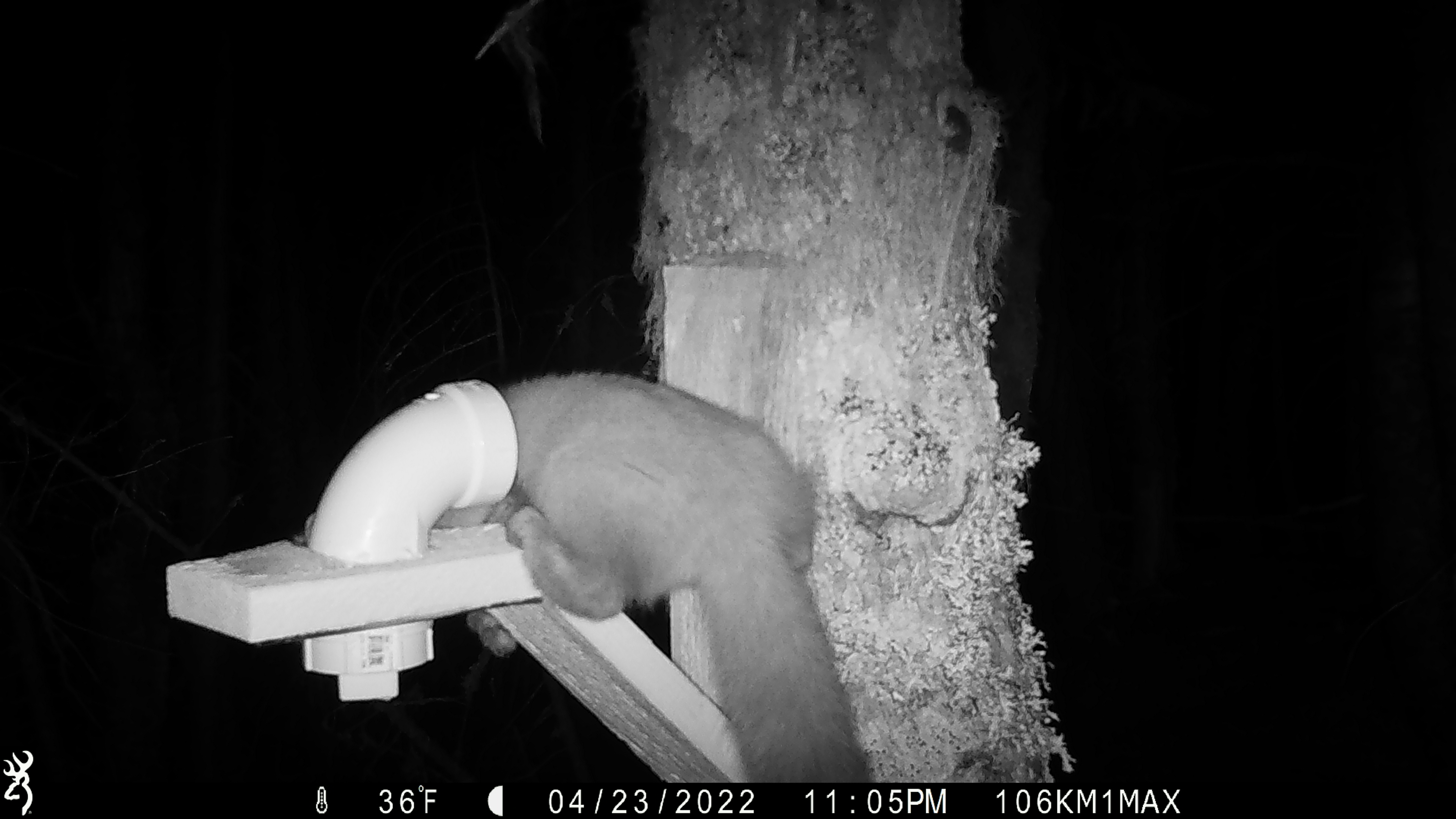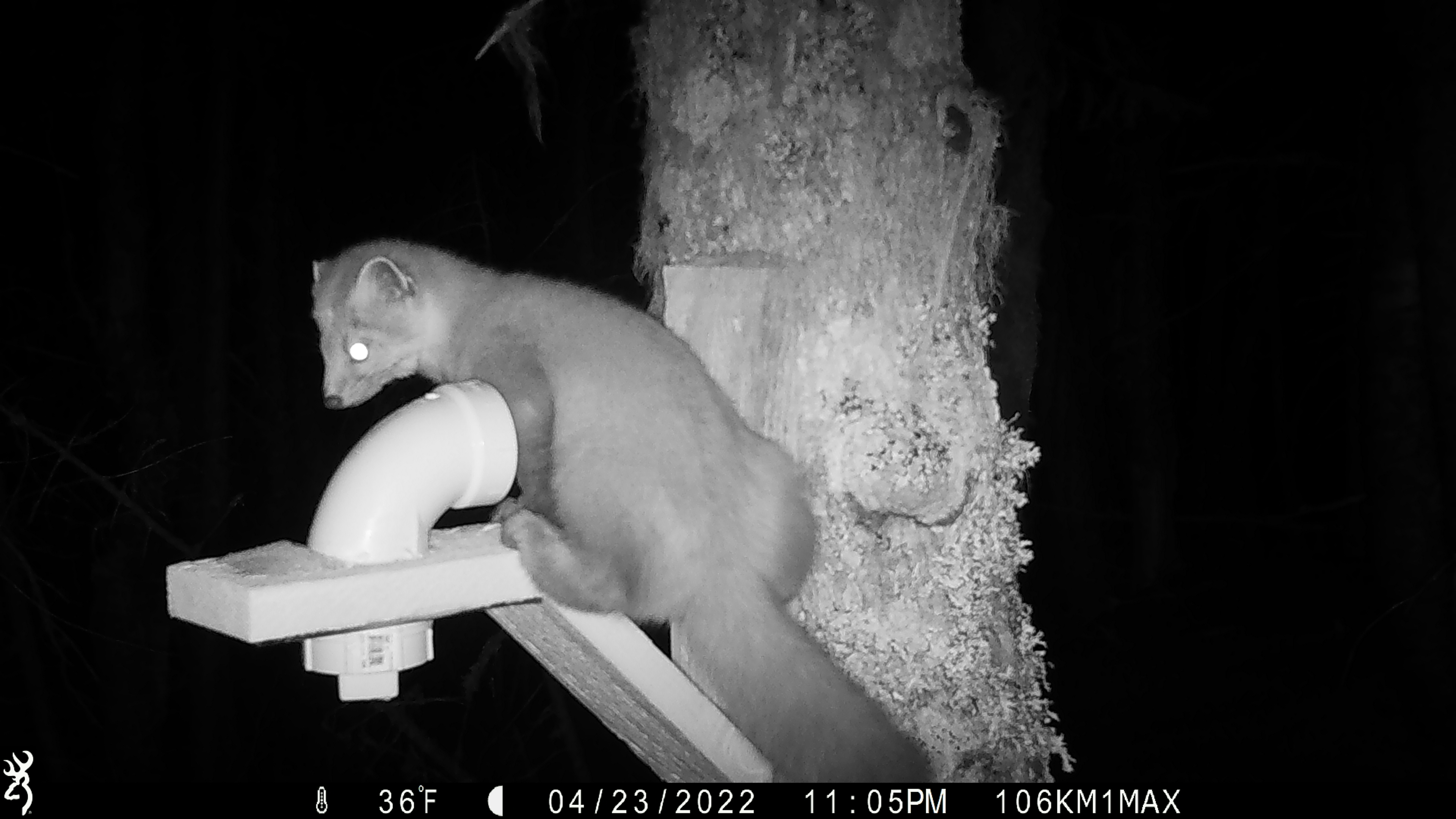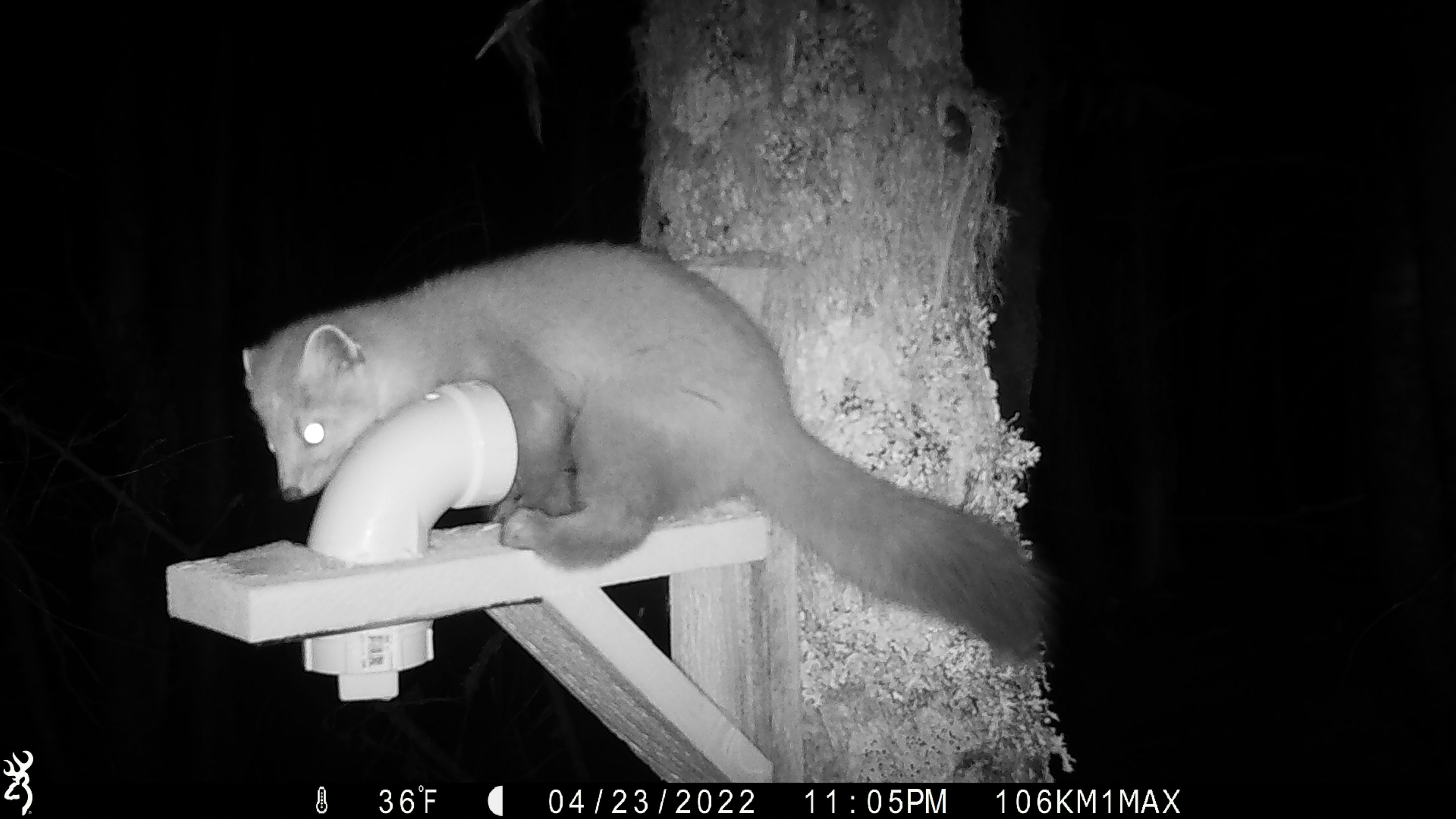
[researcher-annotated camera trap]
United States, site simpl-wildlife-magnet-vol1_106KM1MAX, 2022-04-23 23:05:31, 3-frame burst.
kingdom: Animalia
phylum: Chordata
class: Mammalia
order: Carnivora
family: Mustelidae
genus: Martes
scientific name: Martes americana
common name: american marten